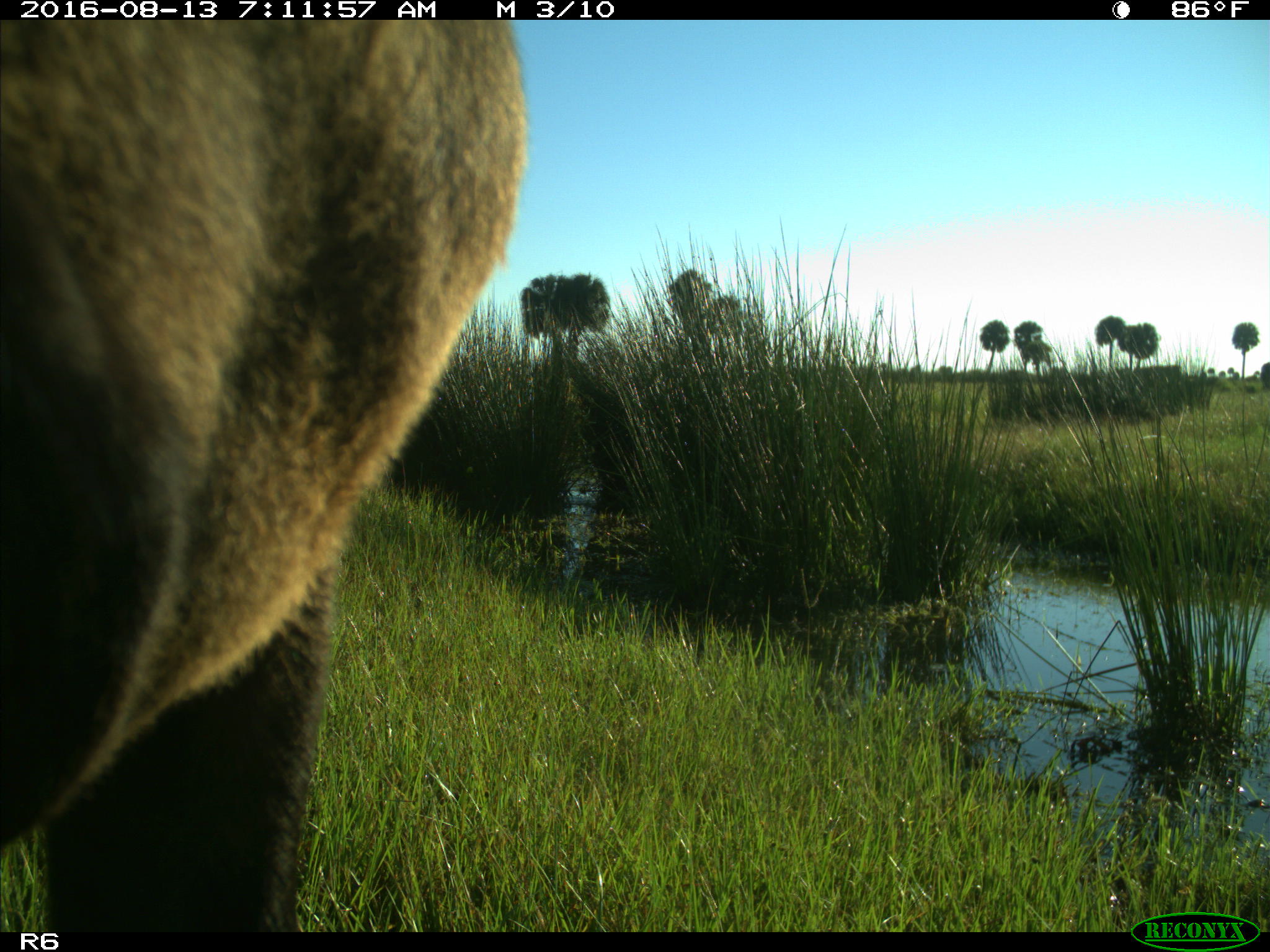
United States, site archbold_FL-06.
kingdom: Animalia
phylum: Chordata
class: Mammalia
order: Artiodactyla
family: Bovidae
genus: Bos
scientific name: Bos taurus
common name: domestic cow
Bos taurus (domestic cow).